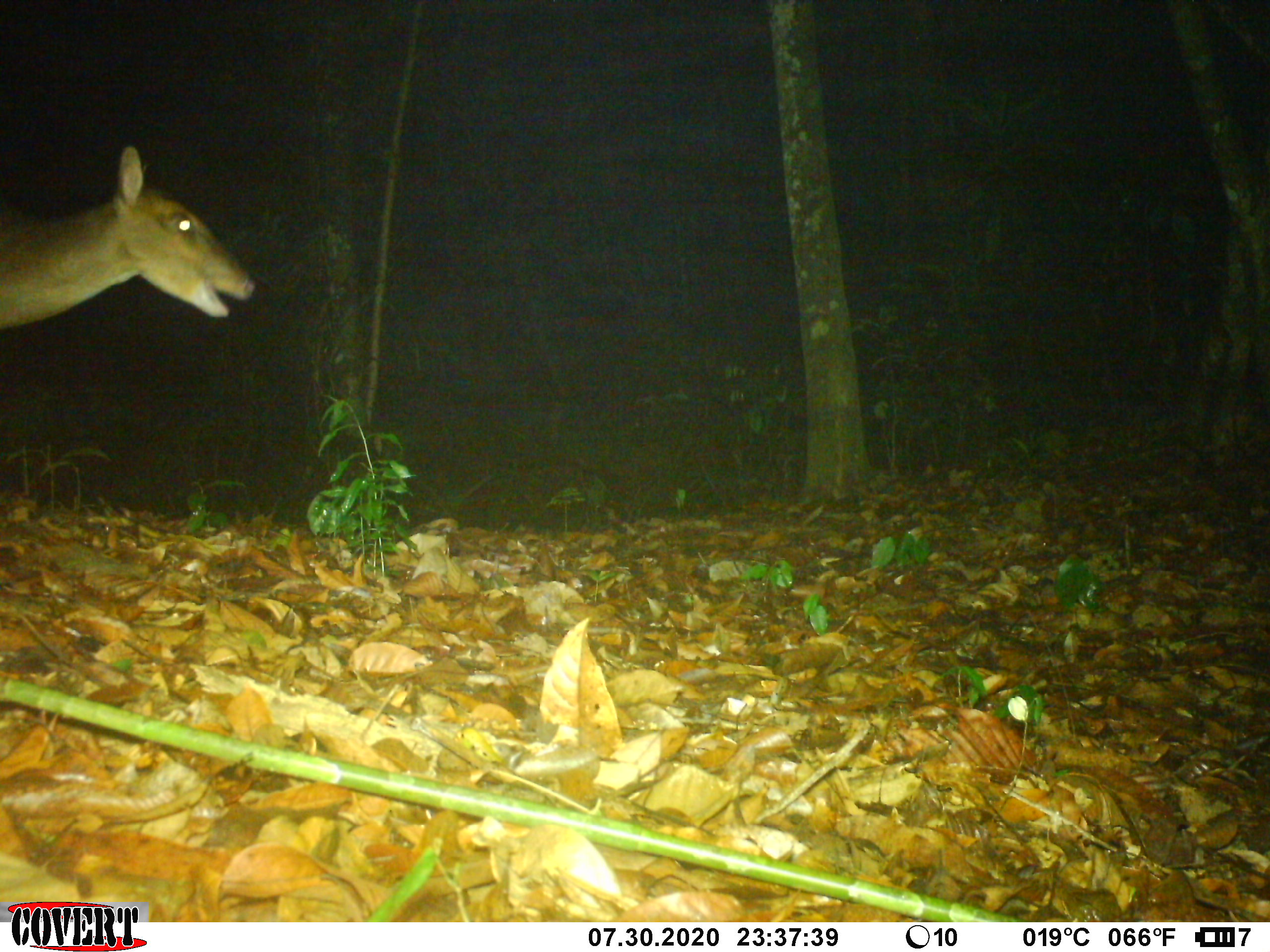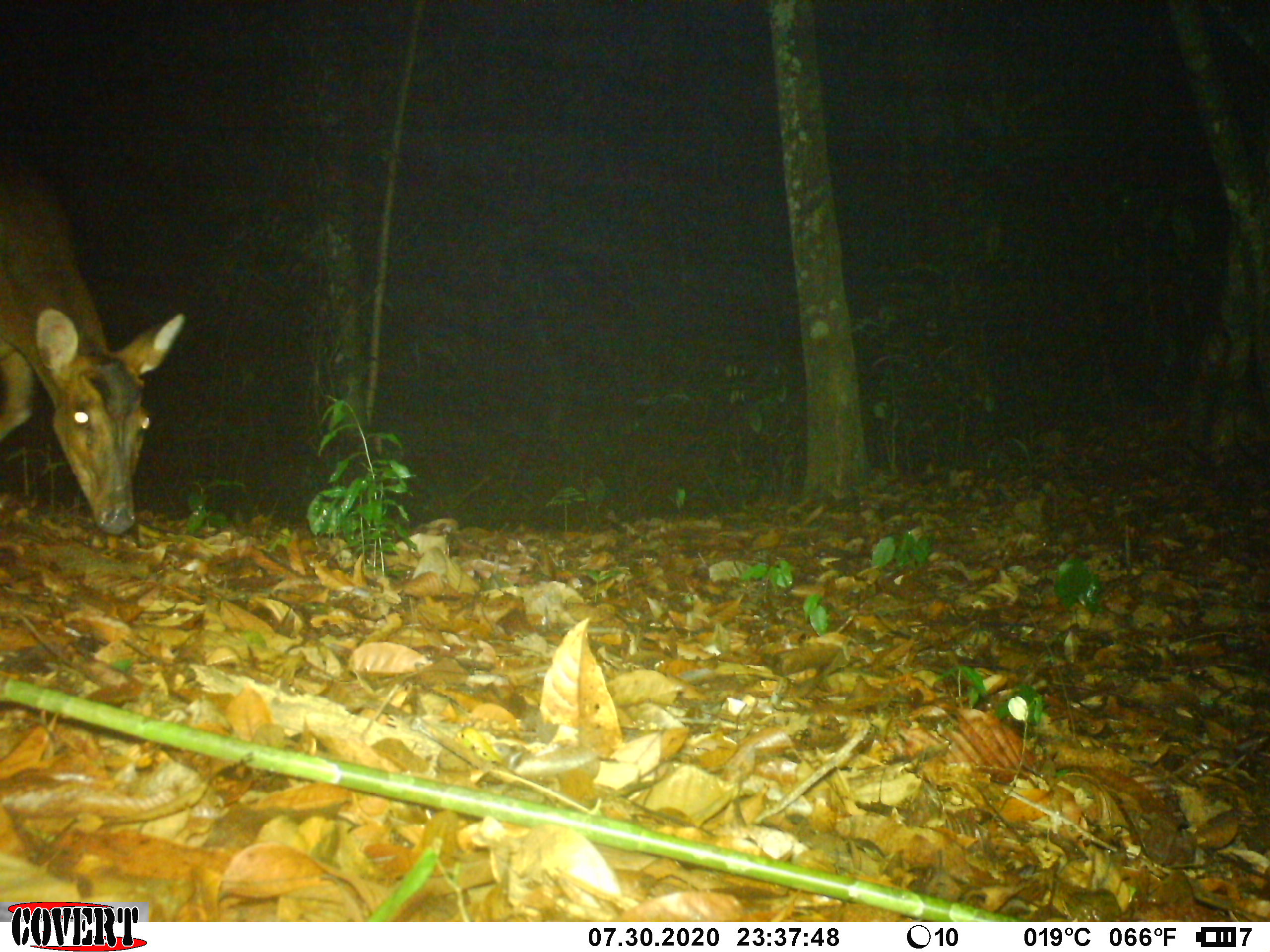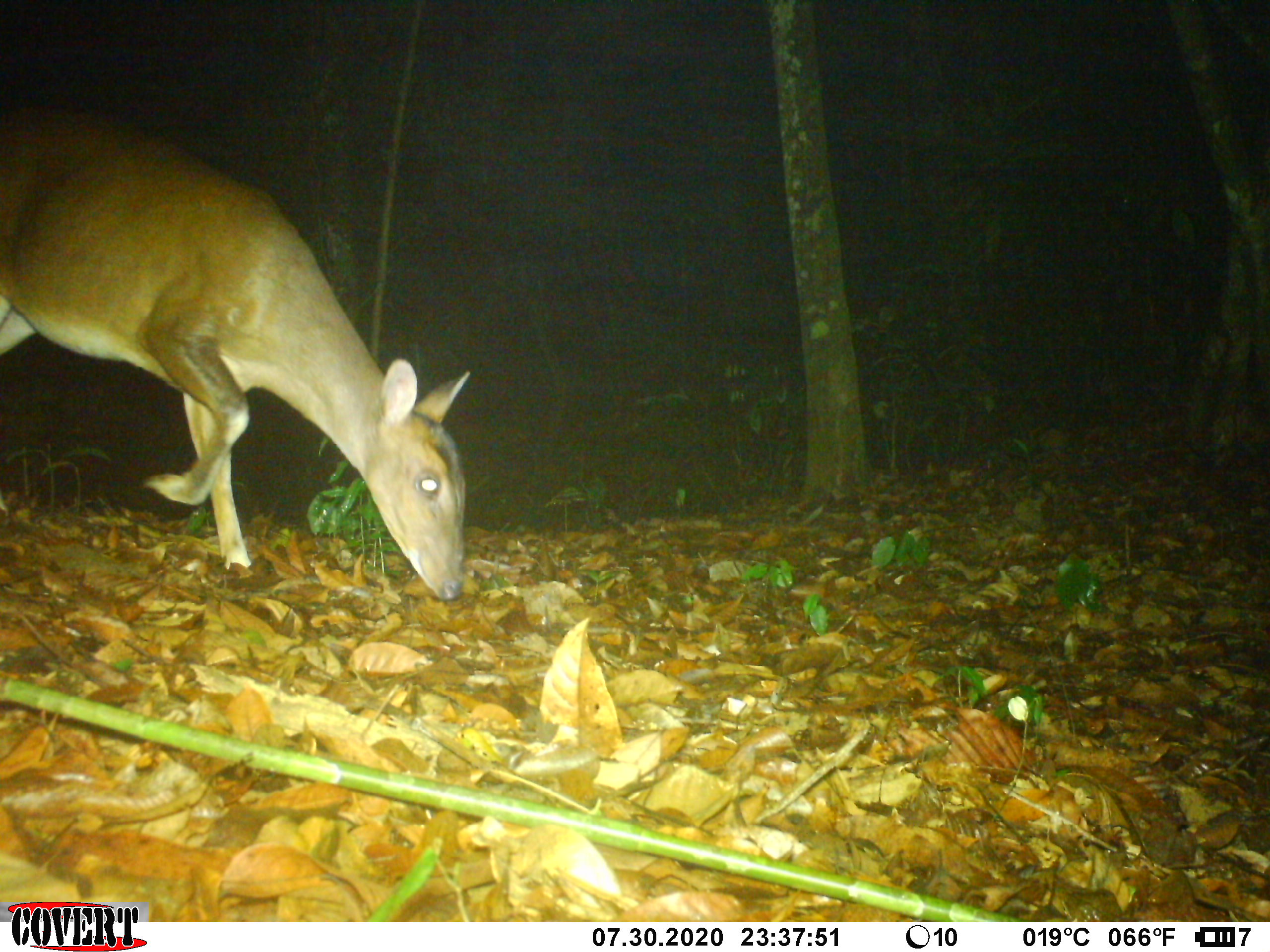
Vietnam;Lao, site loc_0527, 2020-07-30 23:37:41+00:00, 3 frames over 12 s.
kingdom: Animalia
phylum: Chordata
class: Mammalia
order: Artiodactyla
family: Cervidae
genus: Muntiacus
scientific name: Muntiacus vuquangensis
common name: large-antlered muntjac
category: large antlered muntjac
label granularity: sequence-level